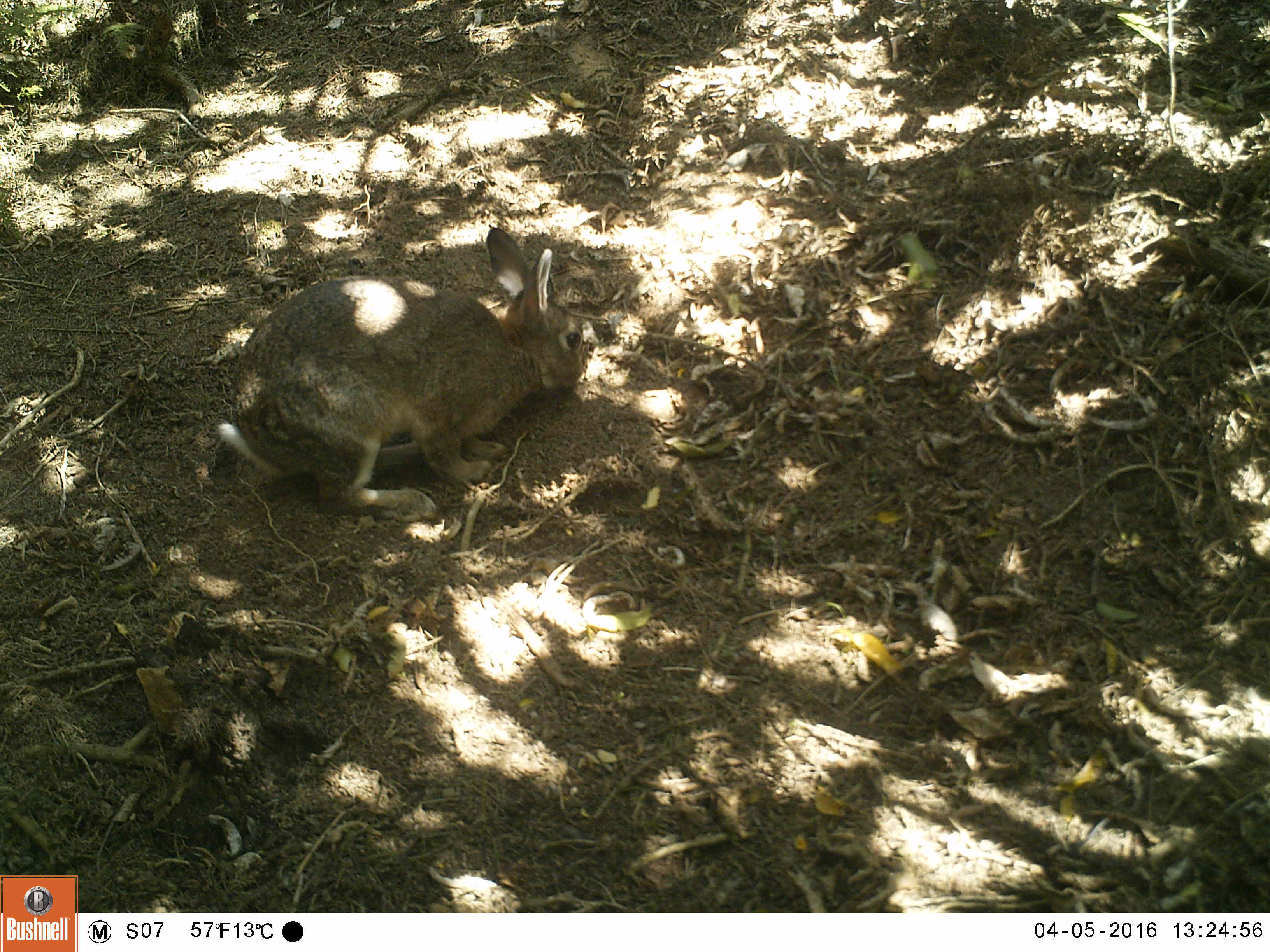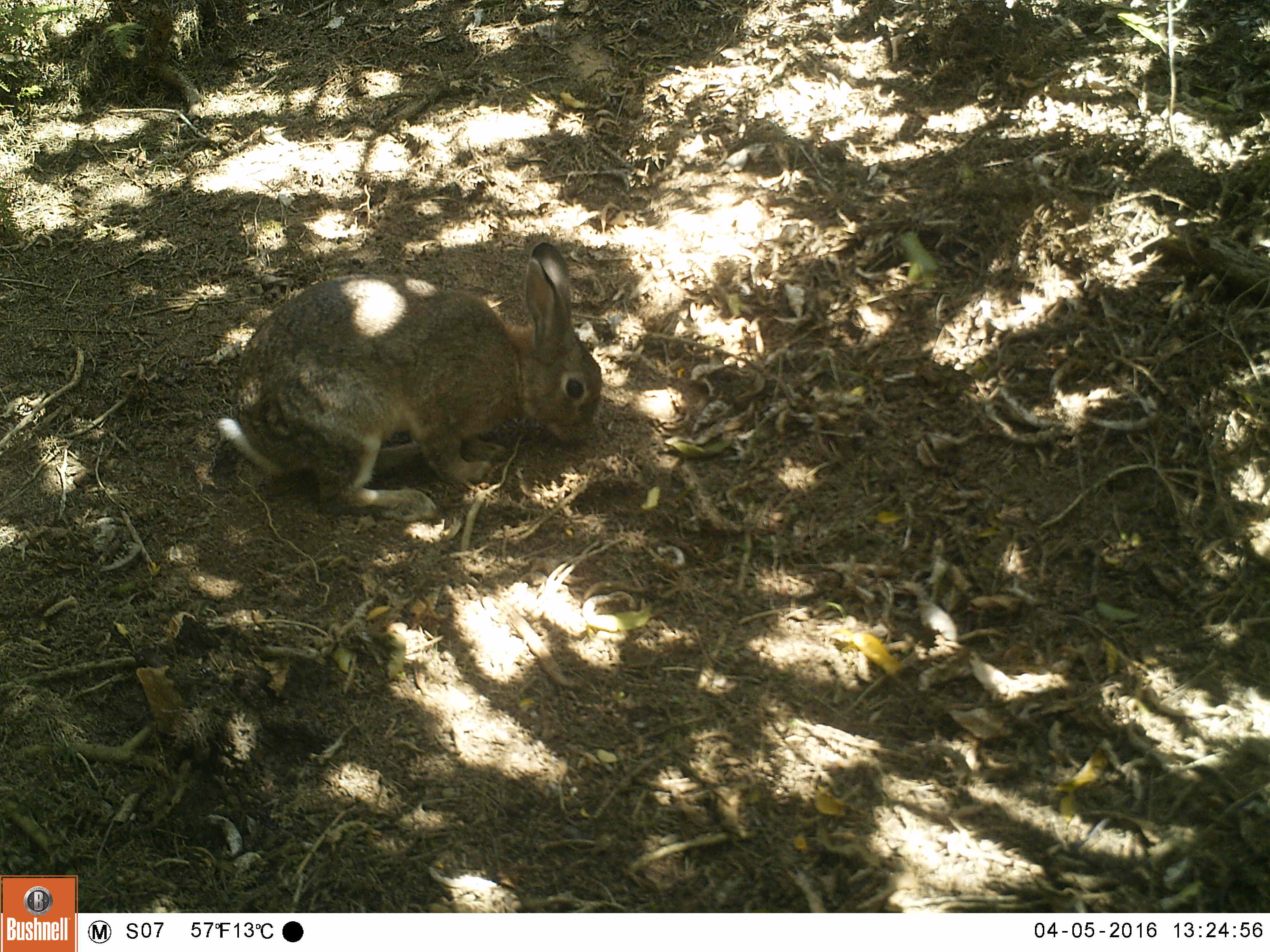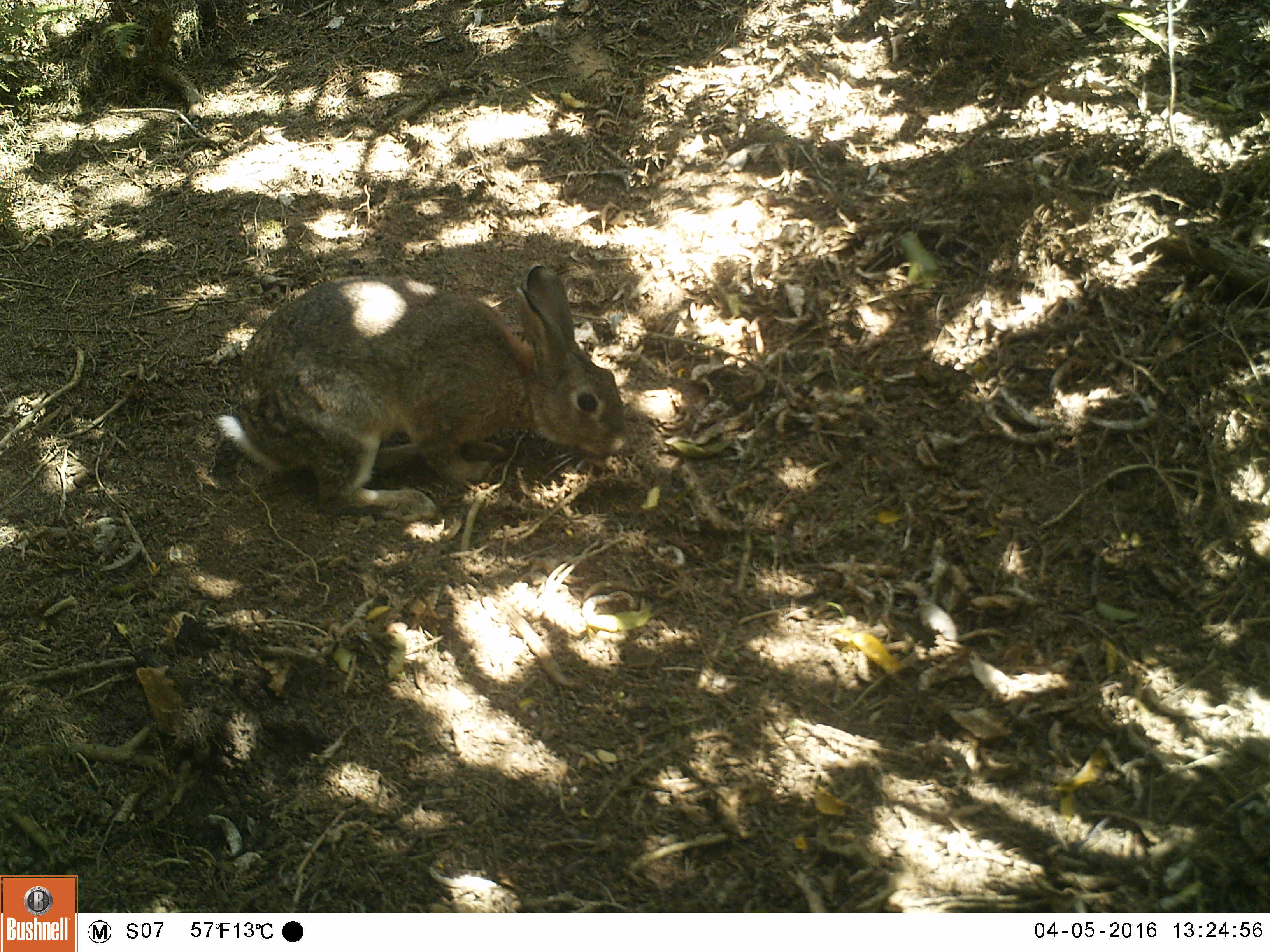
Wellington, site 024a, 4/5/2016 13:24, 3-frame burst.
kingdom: Animalia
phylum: Chordata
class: Mammalia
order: Lagomorpha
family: Leporidae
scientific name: Leporidae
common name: rabbit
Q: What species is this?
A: Rabbit (Leporidae).